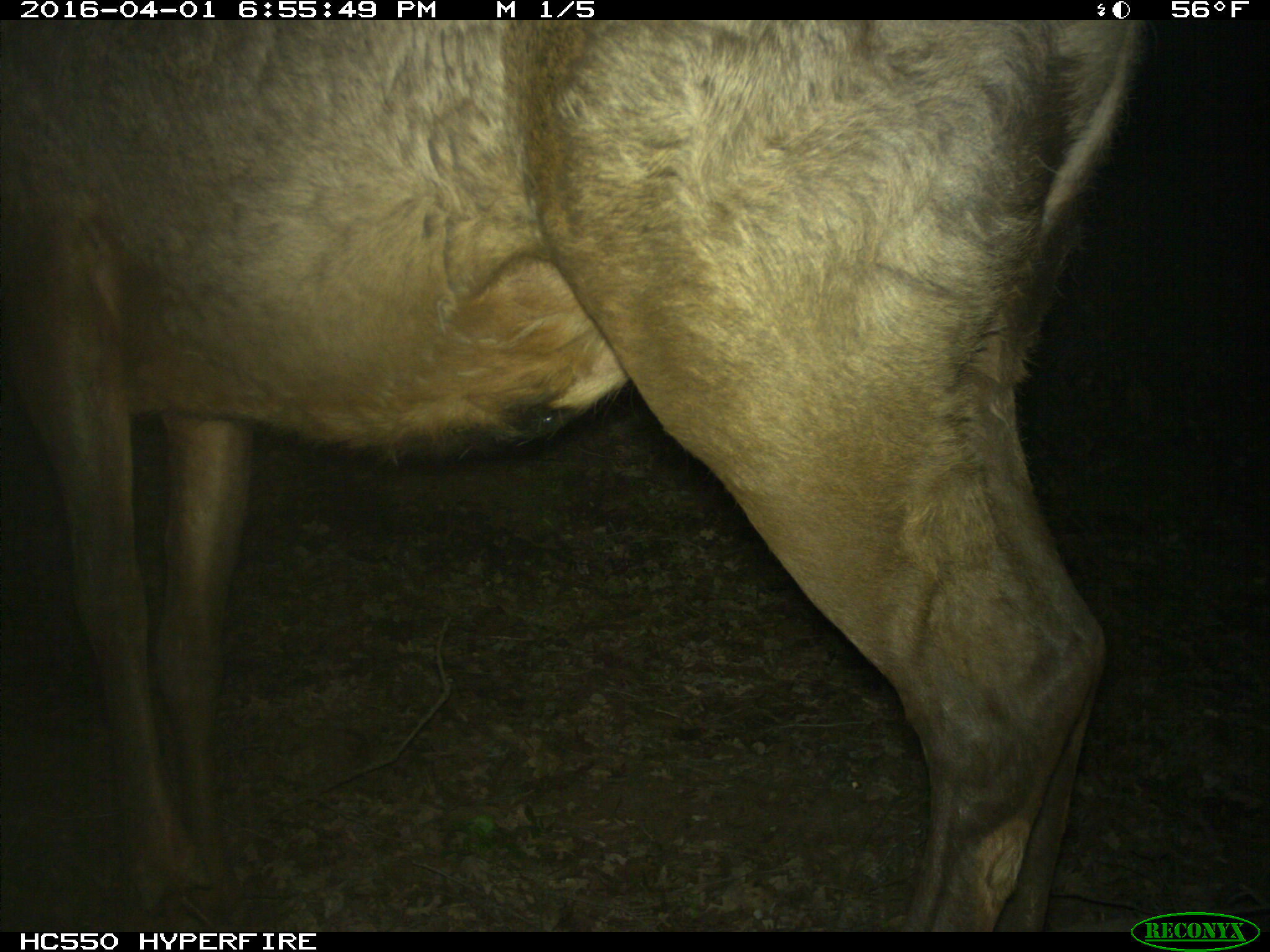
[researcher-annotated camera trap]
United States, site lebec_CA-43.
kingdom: Animalia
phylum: Chordata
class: Mammalia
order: Artiodactyla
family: Cervidae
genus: Cervus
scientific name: Cervus canadensis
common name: elk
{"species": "Cervus canadensis (elk)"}